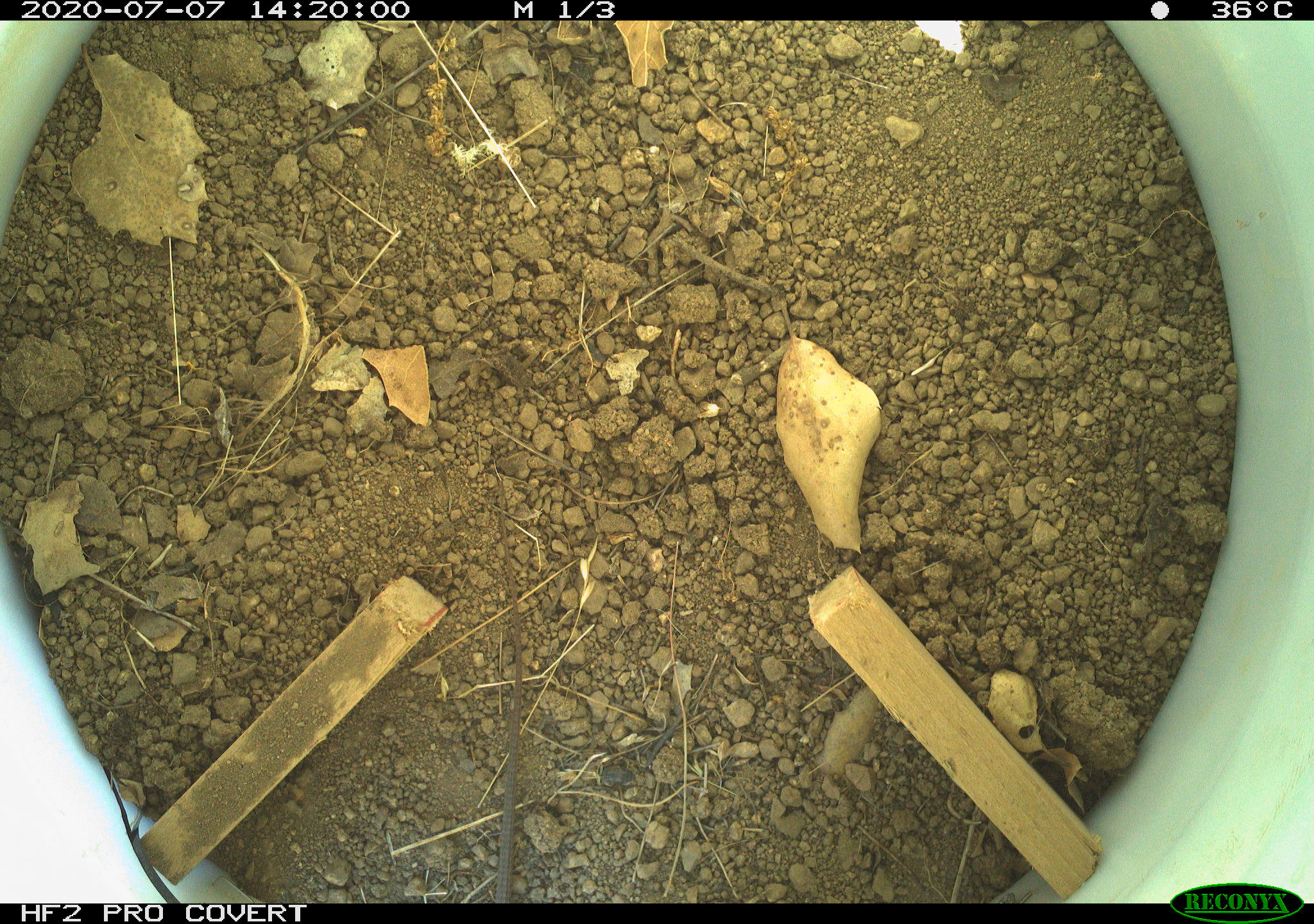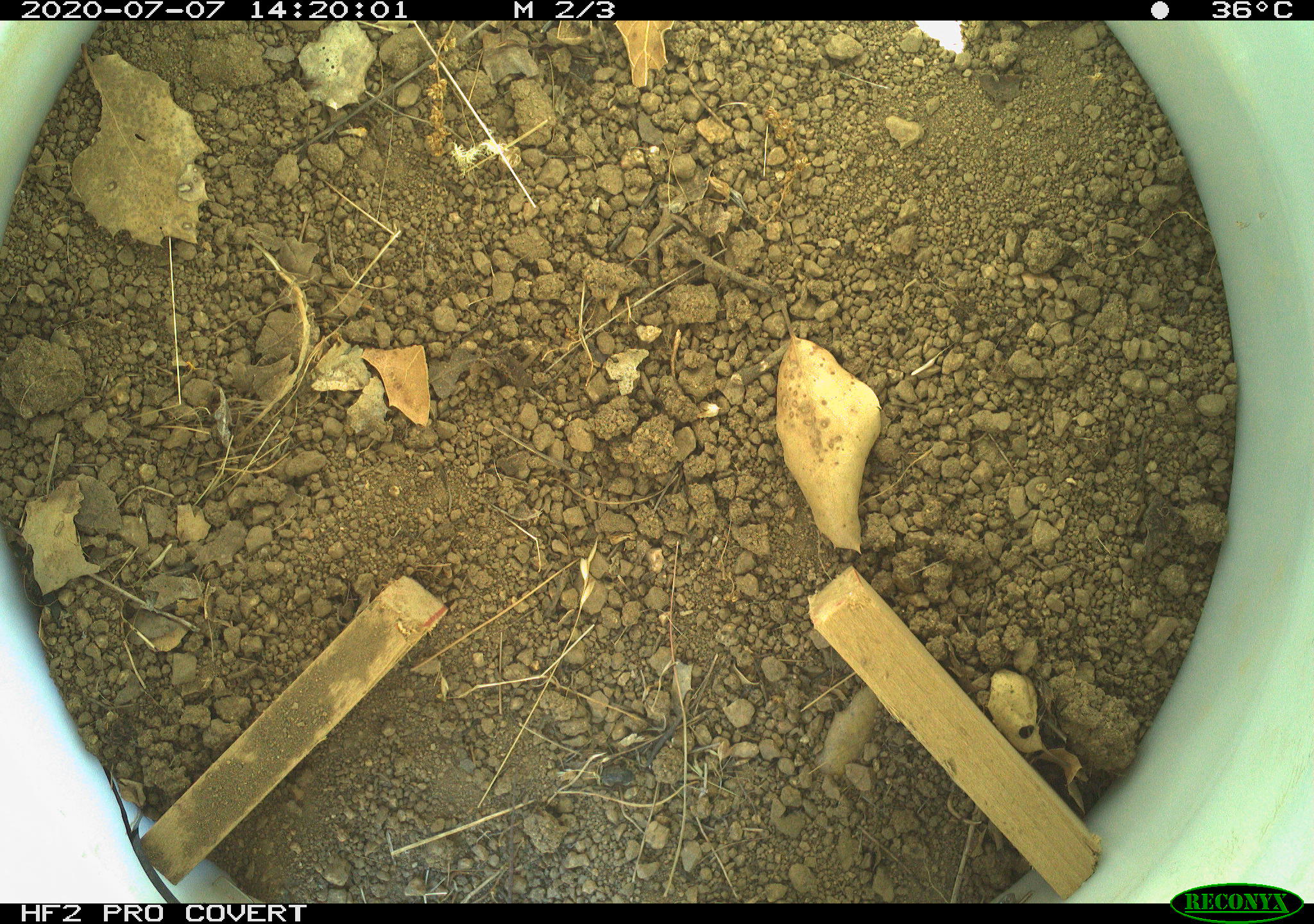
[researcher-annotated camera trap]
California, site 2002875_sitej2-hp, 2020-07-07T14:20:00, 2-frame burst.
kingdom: Animalia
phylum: Chordata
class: Reptilia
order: Squamata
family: Teiidae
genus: Aspidoscelis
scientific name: Aspidoscelis tigris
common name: western whiptail